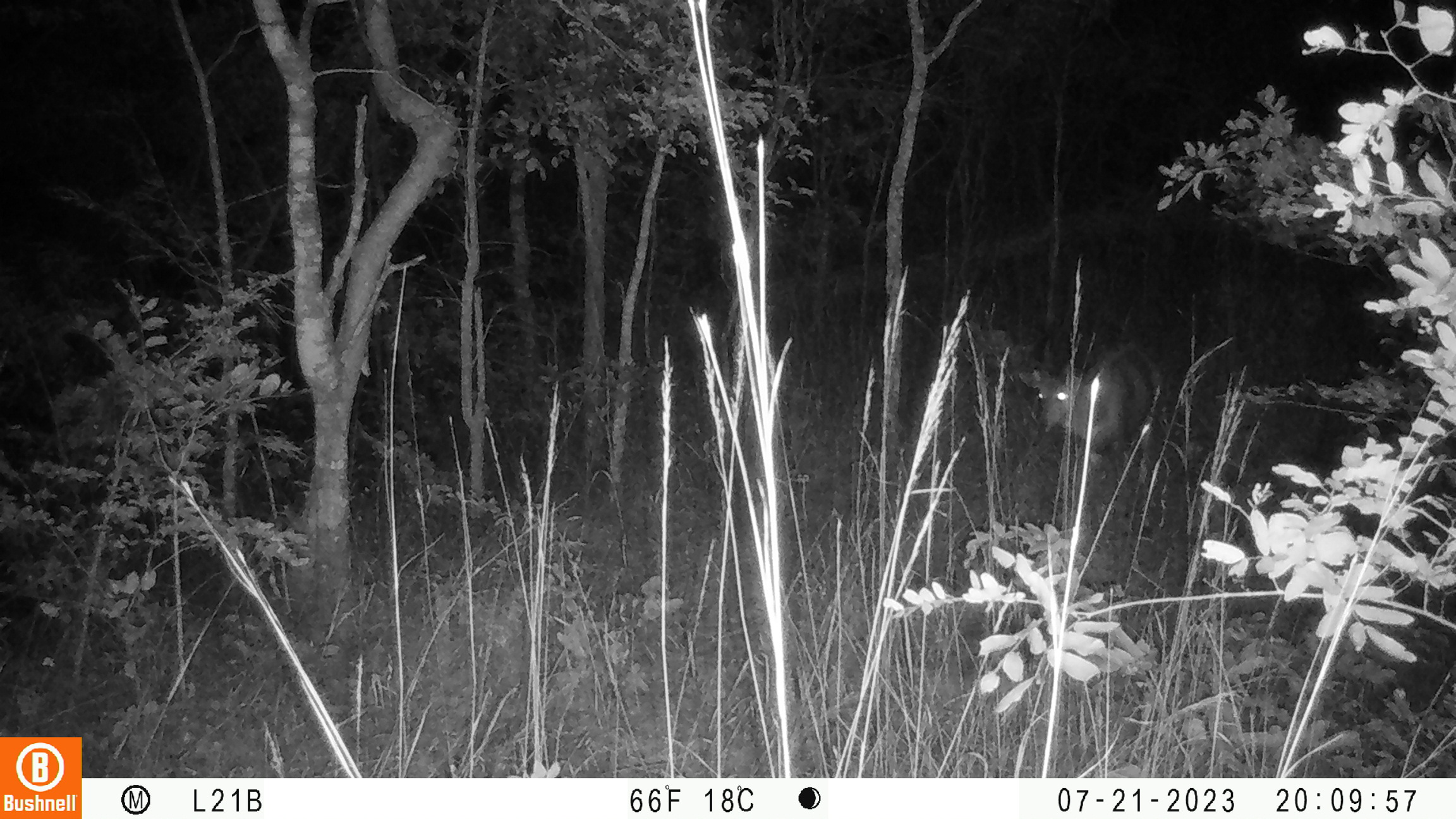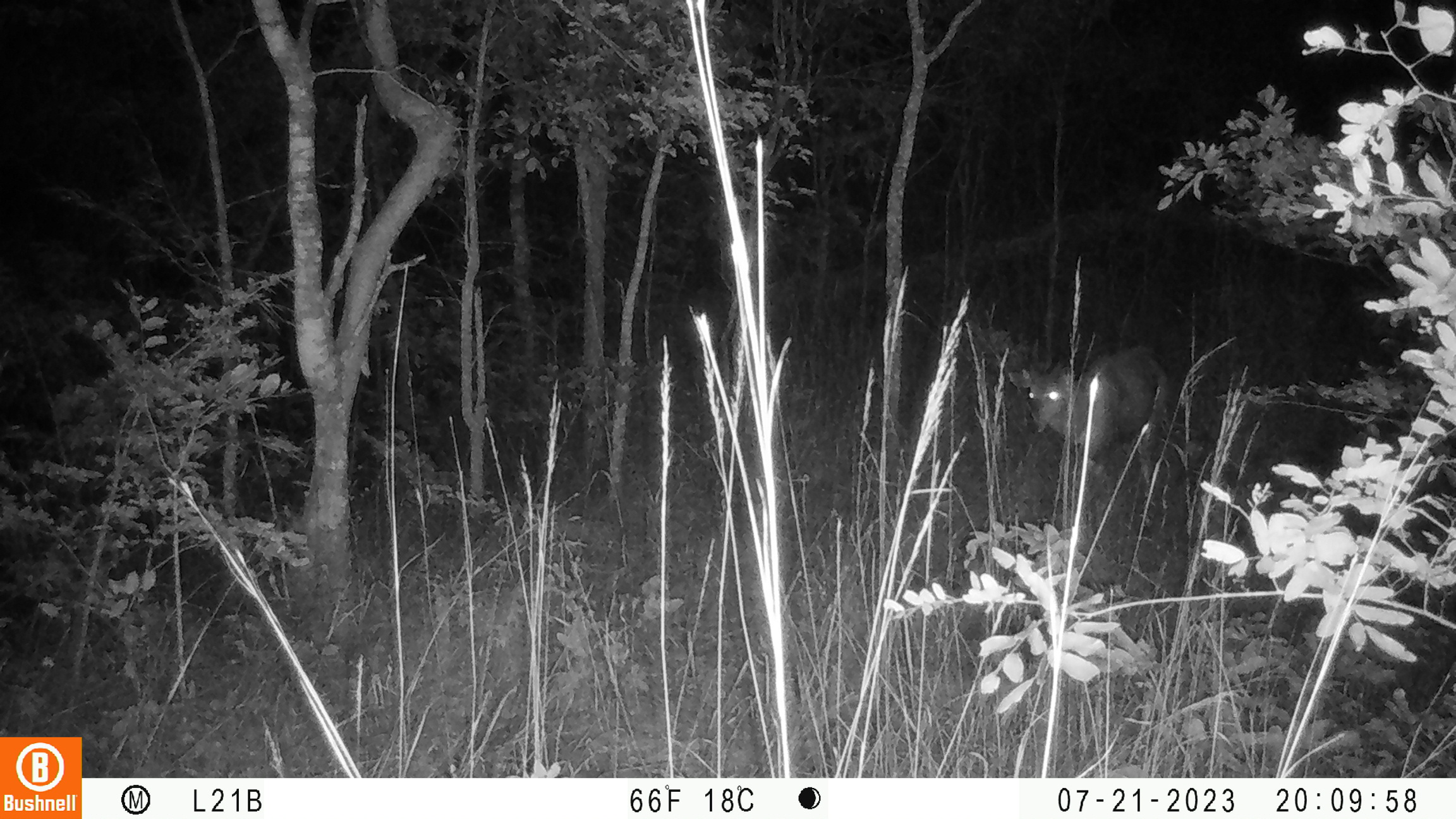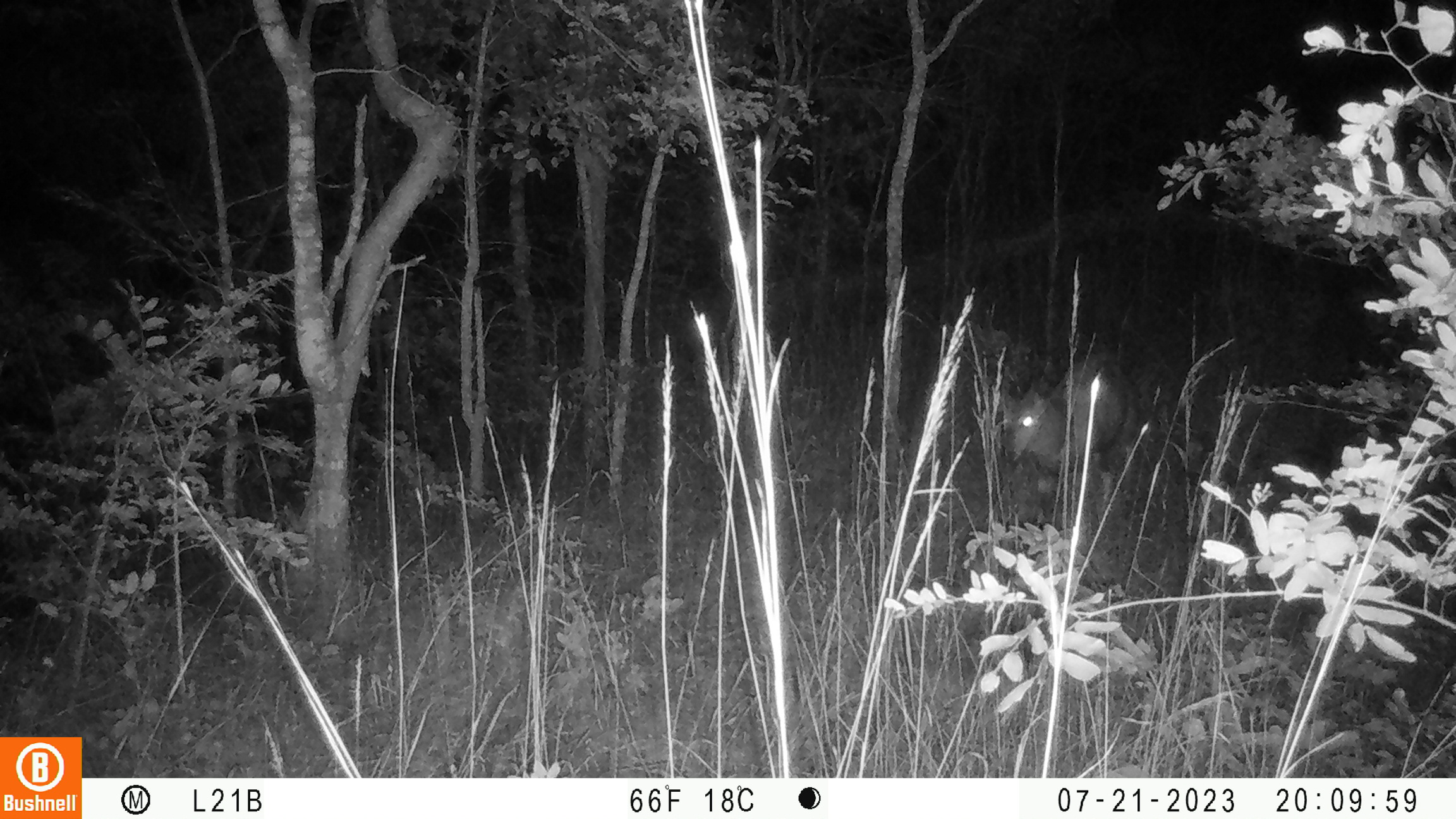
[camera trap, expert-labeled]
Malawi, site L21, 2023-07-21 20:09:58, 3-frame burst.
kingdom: Animalia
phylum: Chordata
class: Mammalia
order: Artiodactyla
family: Bovidae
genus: Tragelaphus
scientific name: Tragelaphus sylvaticus sylvaticus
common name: cape bushbuck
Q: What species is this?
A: Cape bushbuck (Tragelaphus sylvaticus sylvaticus).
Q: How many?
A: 1.